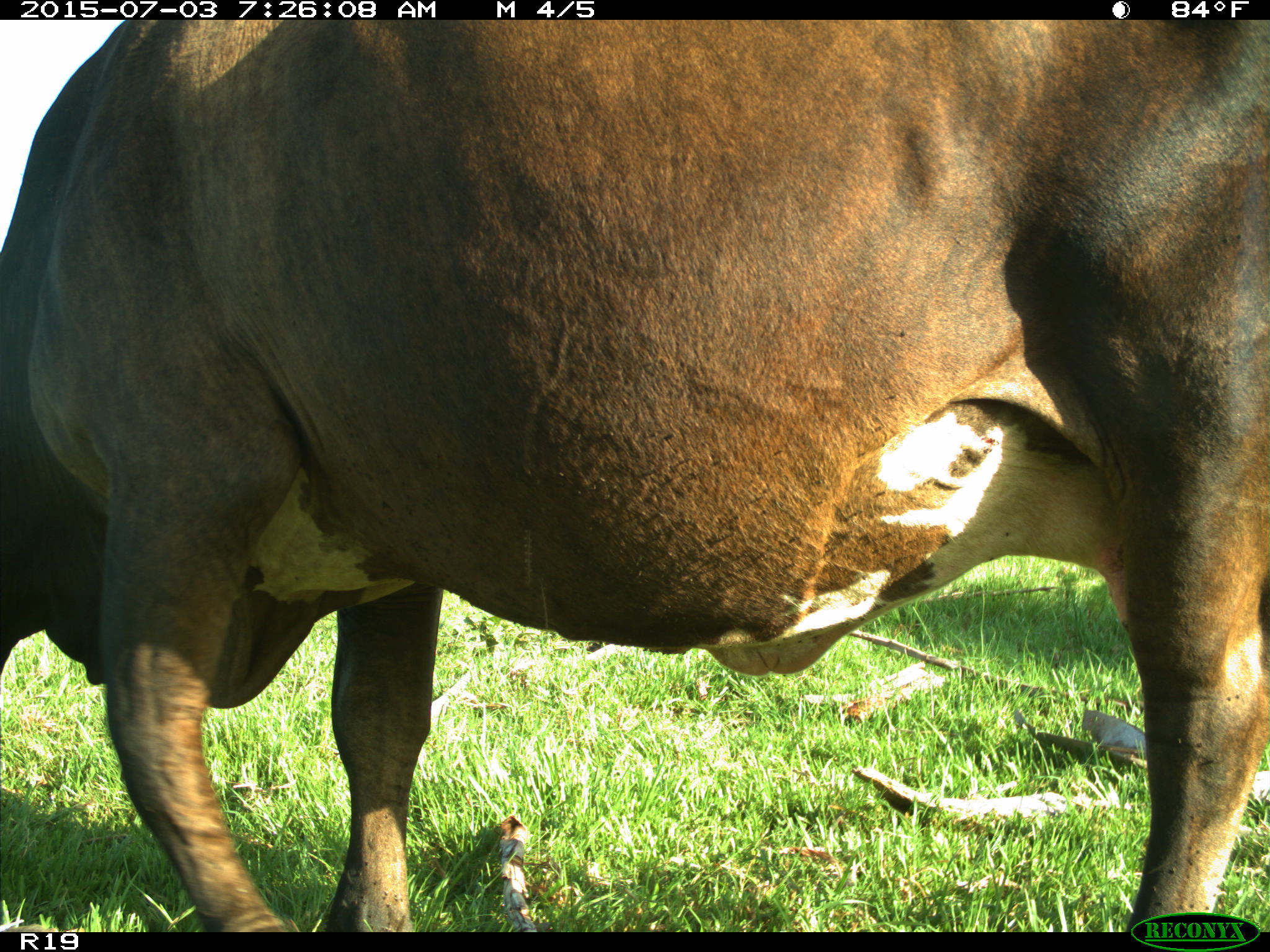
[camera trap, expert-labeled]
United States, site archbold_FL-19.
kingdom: Animalia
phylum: Chordata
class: Mammalia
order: Artiodactyla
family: Bovidae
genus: Bos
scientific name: Bos taurus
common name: domestic cow